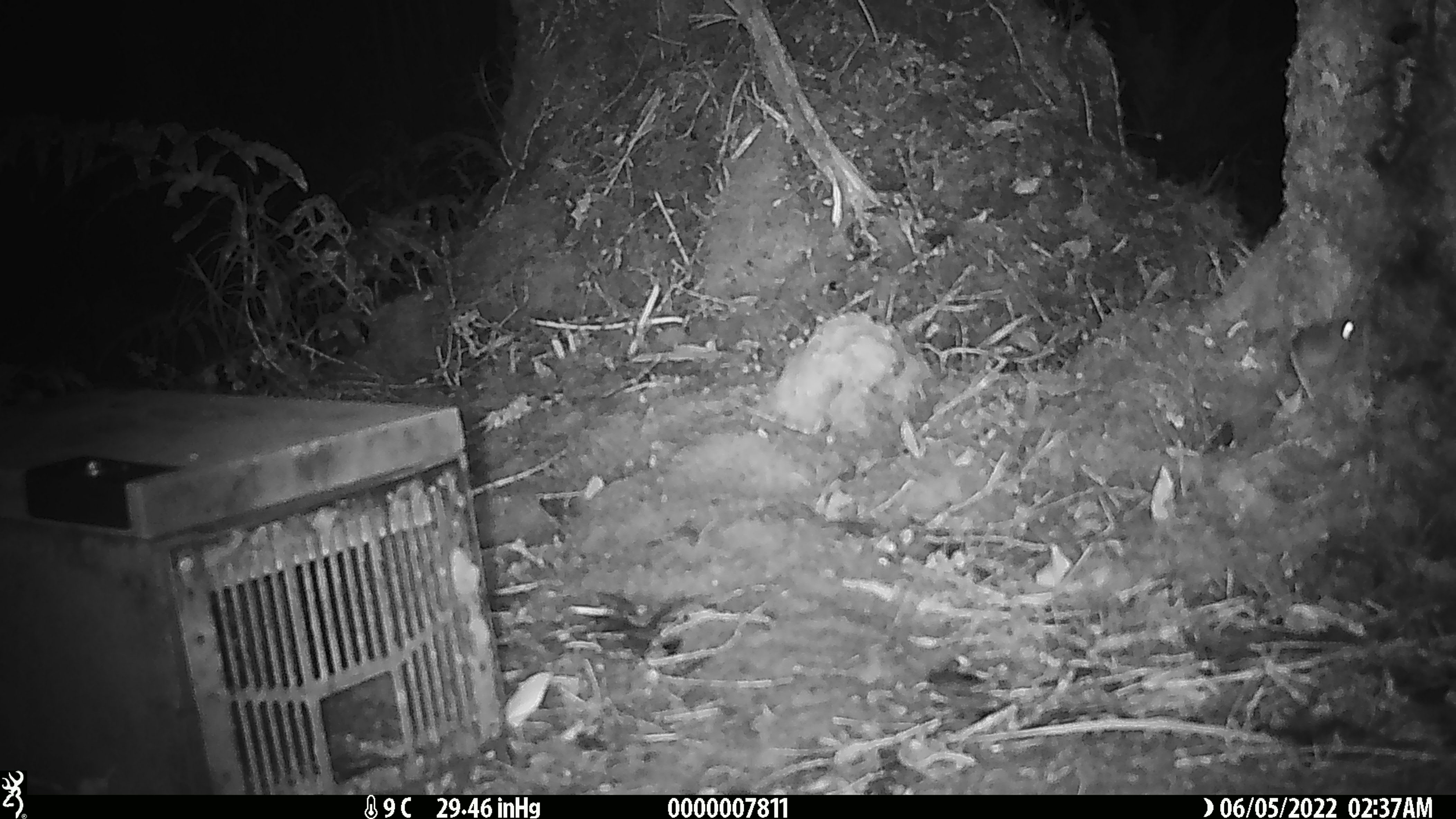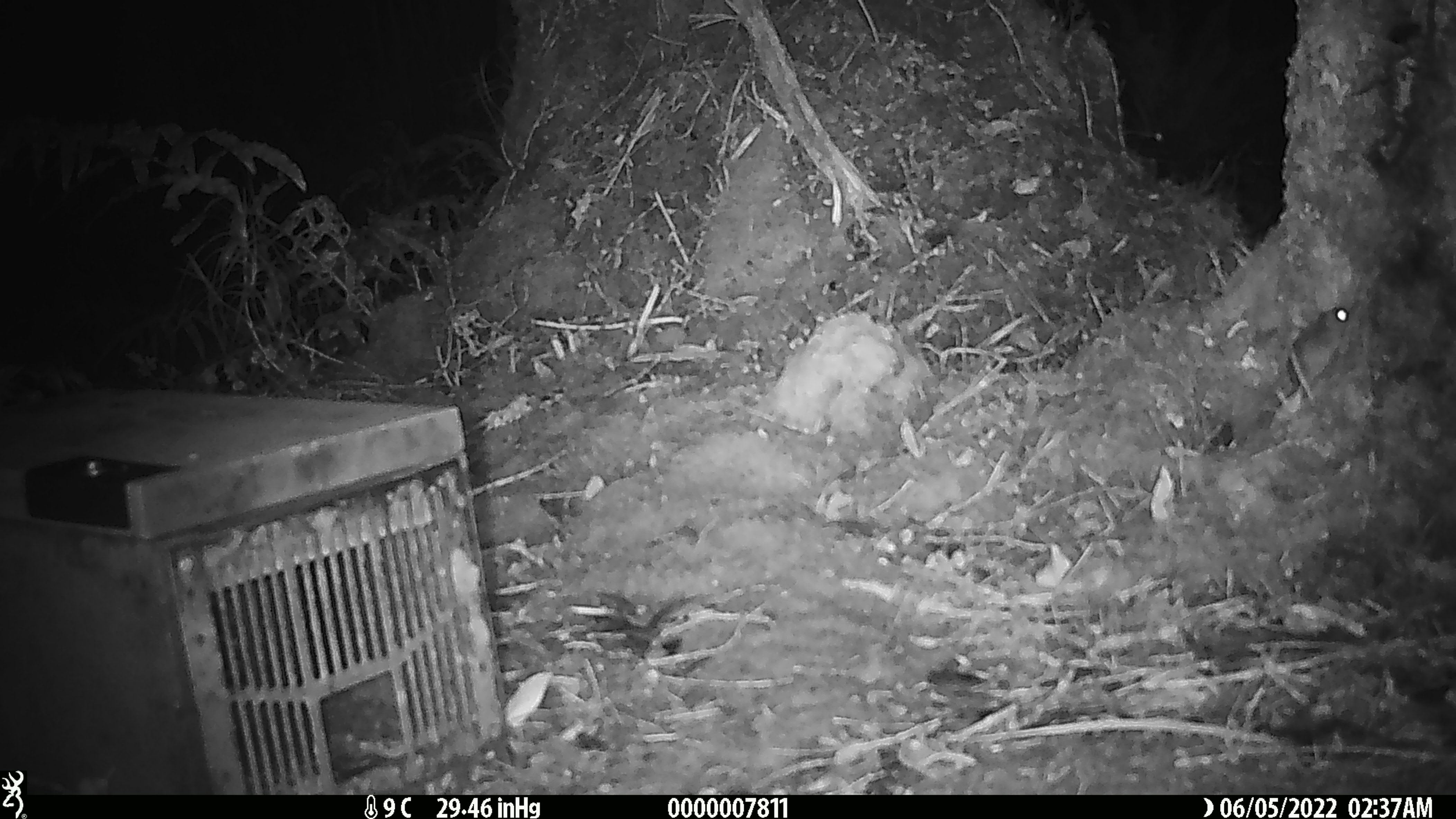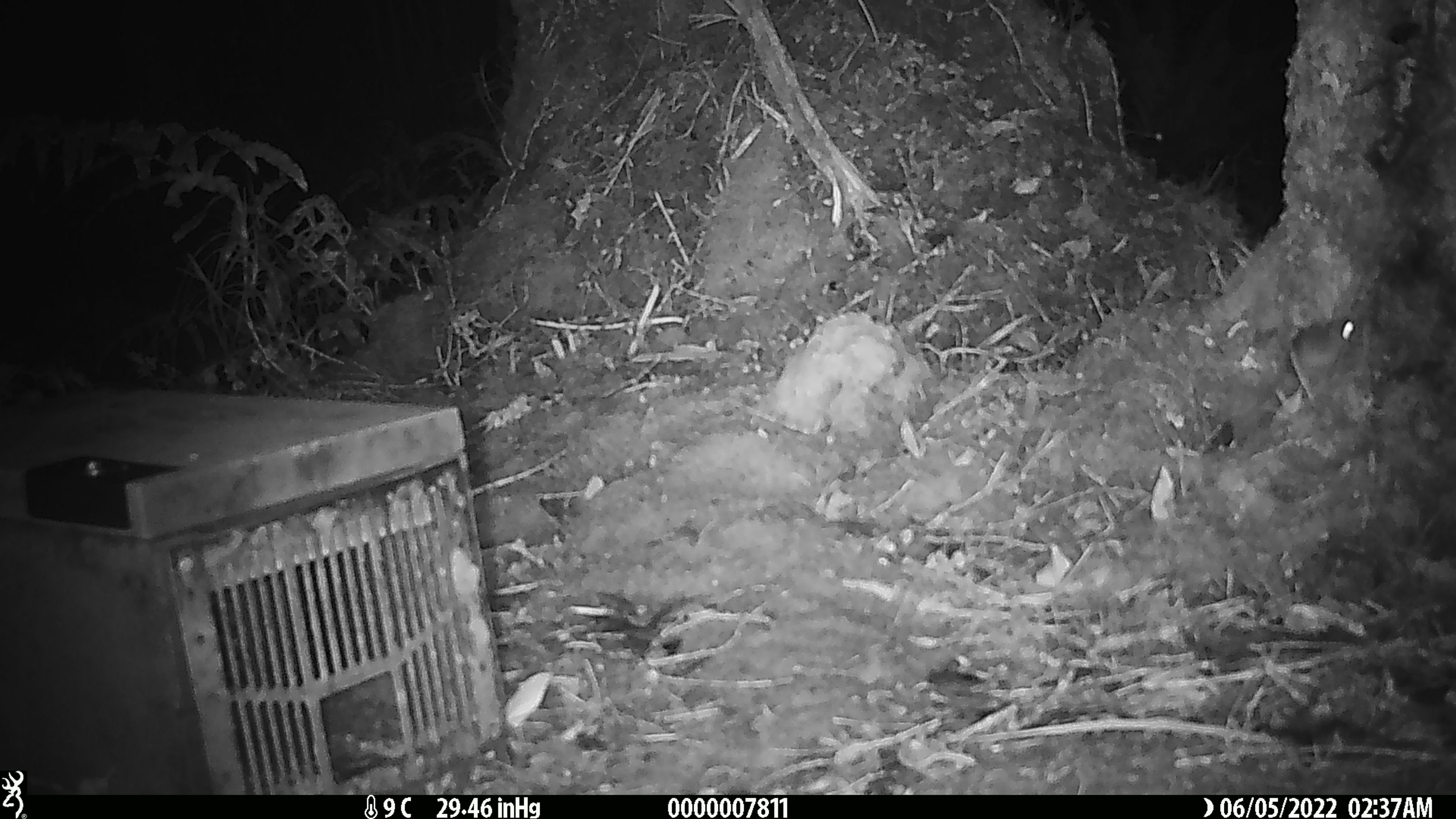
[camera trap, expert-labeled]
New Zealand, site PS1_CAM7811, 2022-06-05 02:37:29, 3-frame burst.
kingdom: Animalia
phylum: Chordata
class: Mammalia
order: Rodentia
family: Muridae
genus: Mus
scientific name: Mus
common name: mouse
Mouse (Mus).